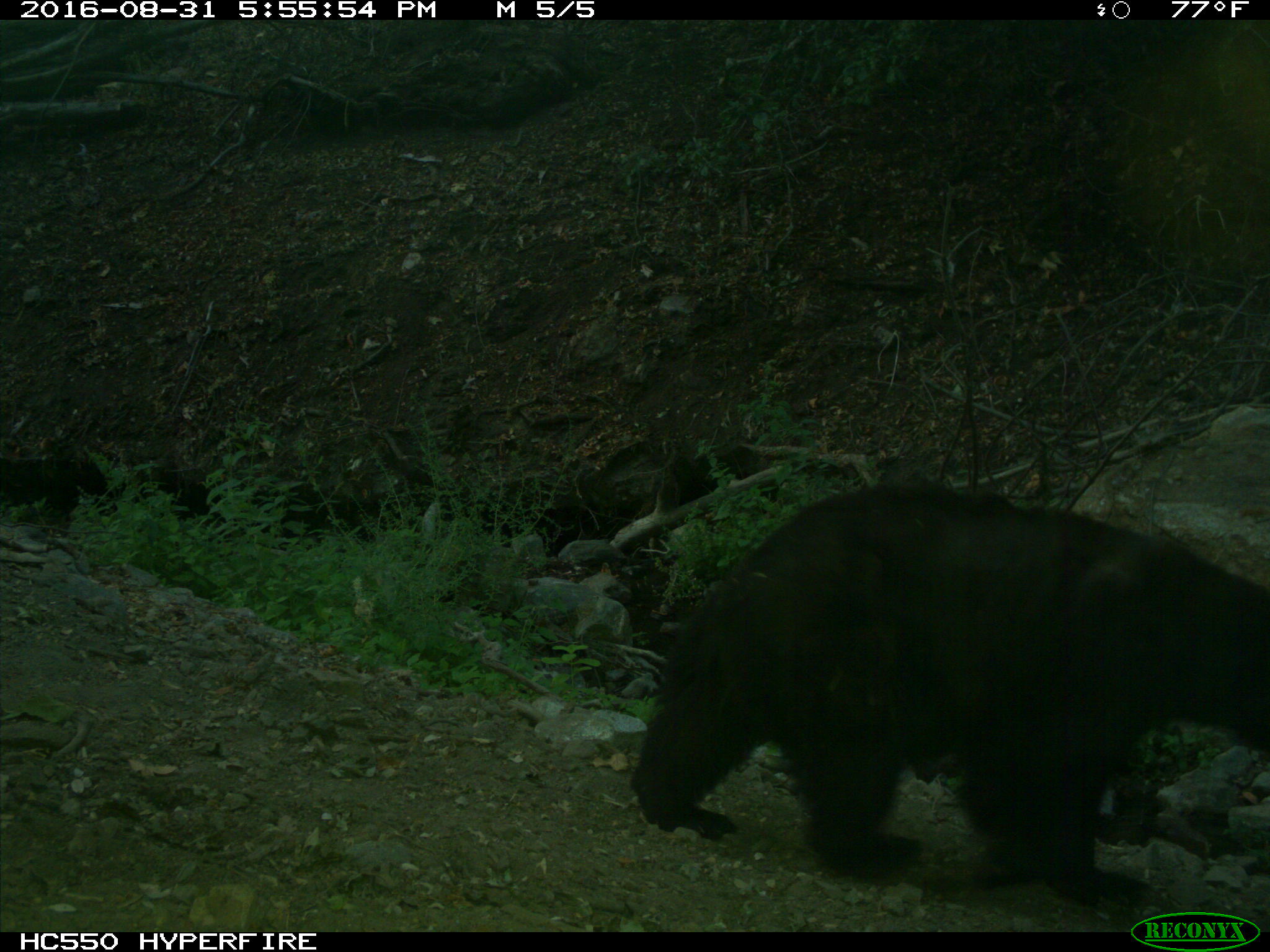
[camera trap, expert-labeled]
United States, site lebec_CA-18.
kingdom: Animalia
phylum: Chordata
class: Mammalia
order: Carnivora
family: Ursidae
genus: Ursus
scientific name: Ursus americanus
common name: american black bear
Ursus americanus (american black bear).